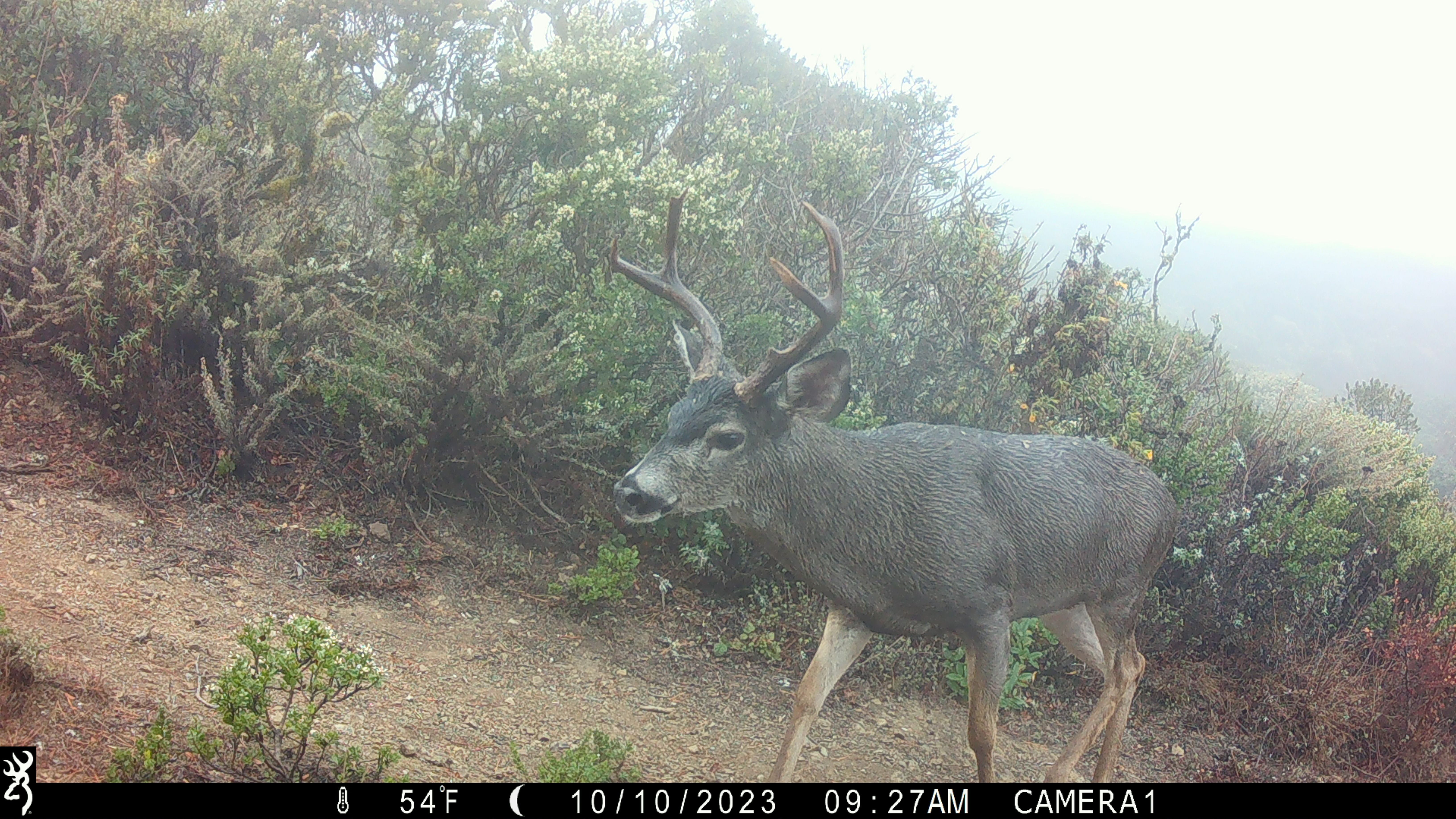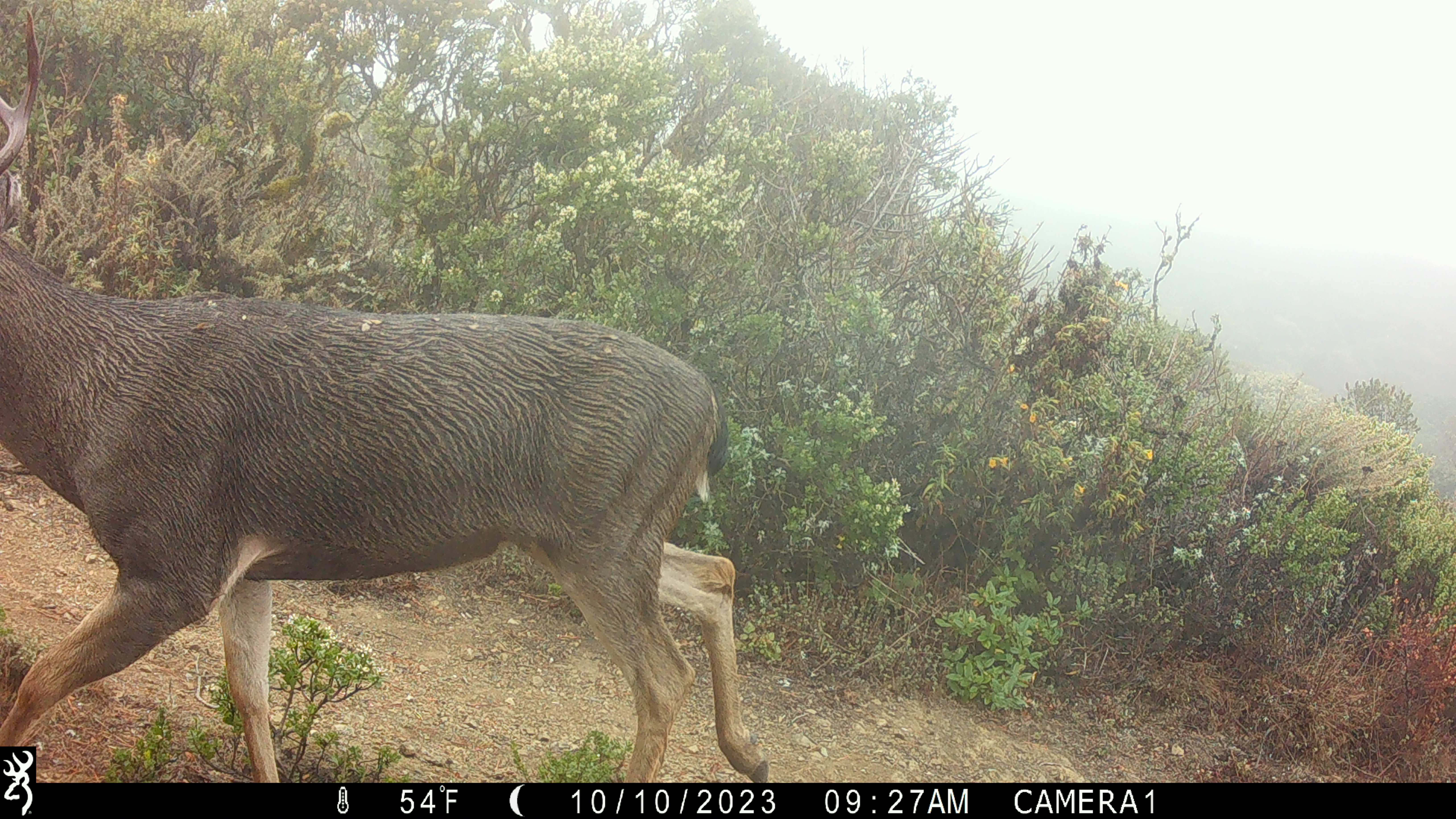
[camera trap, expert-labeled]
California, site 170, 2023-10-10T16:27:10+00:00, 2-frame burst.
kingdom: Animalia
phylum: Chordata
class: Mammalia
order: Artiodactyla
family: Cervidae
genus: Odocoileus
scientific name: Odocoileus hemionus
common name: mule deer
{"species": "mule deer (Odocoileus hemionus)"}